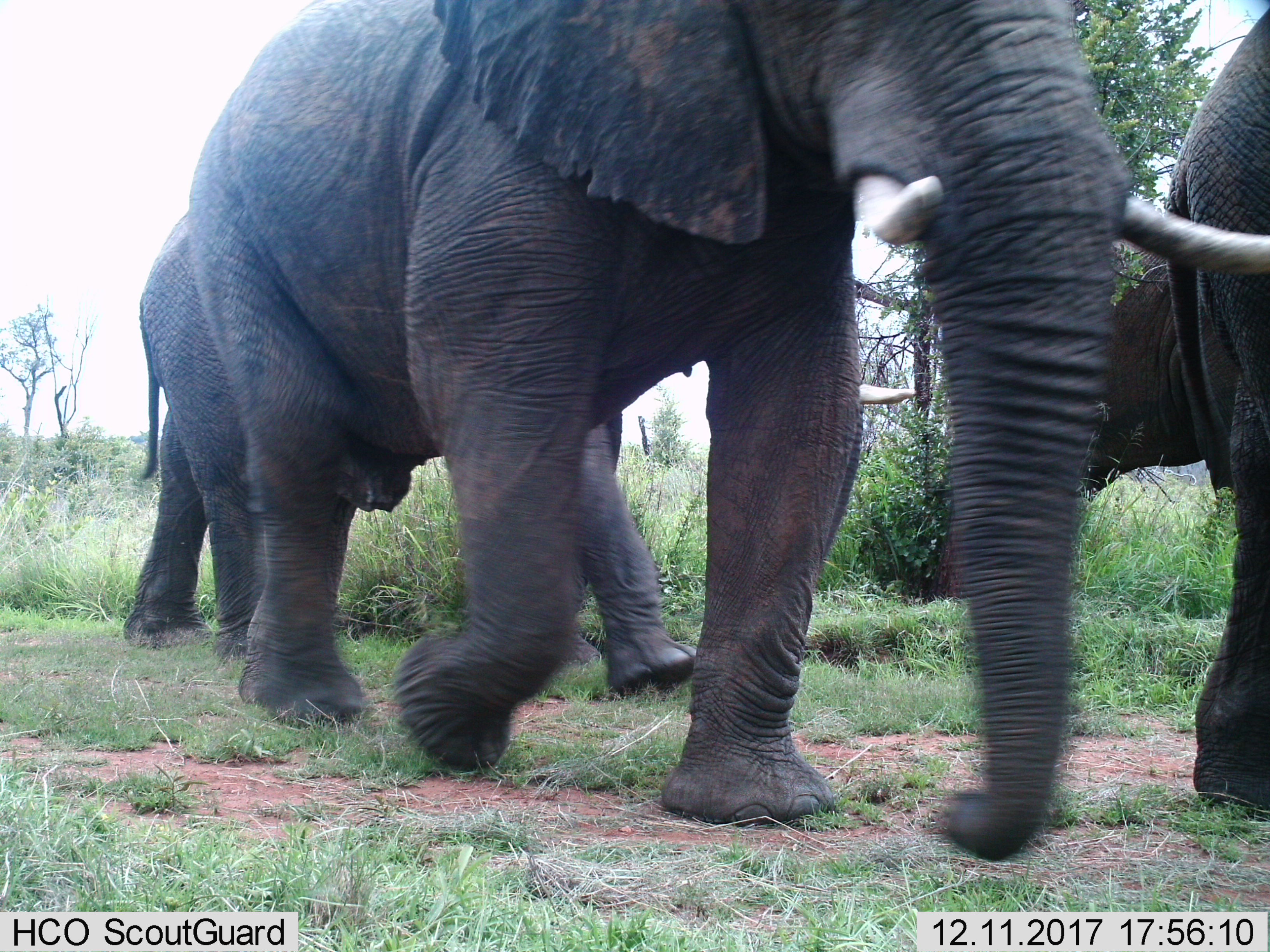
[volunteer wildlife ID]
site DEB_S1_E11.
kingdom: Animalia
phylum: Chordata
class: Mammalia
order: Proboscidea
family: Elephantidae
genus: Loxodonta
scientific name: Loxodonta africana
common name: african bush elephant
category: elephant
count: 4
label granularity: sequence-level